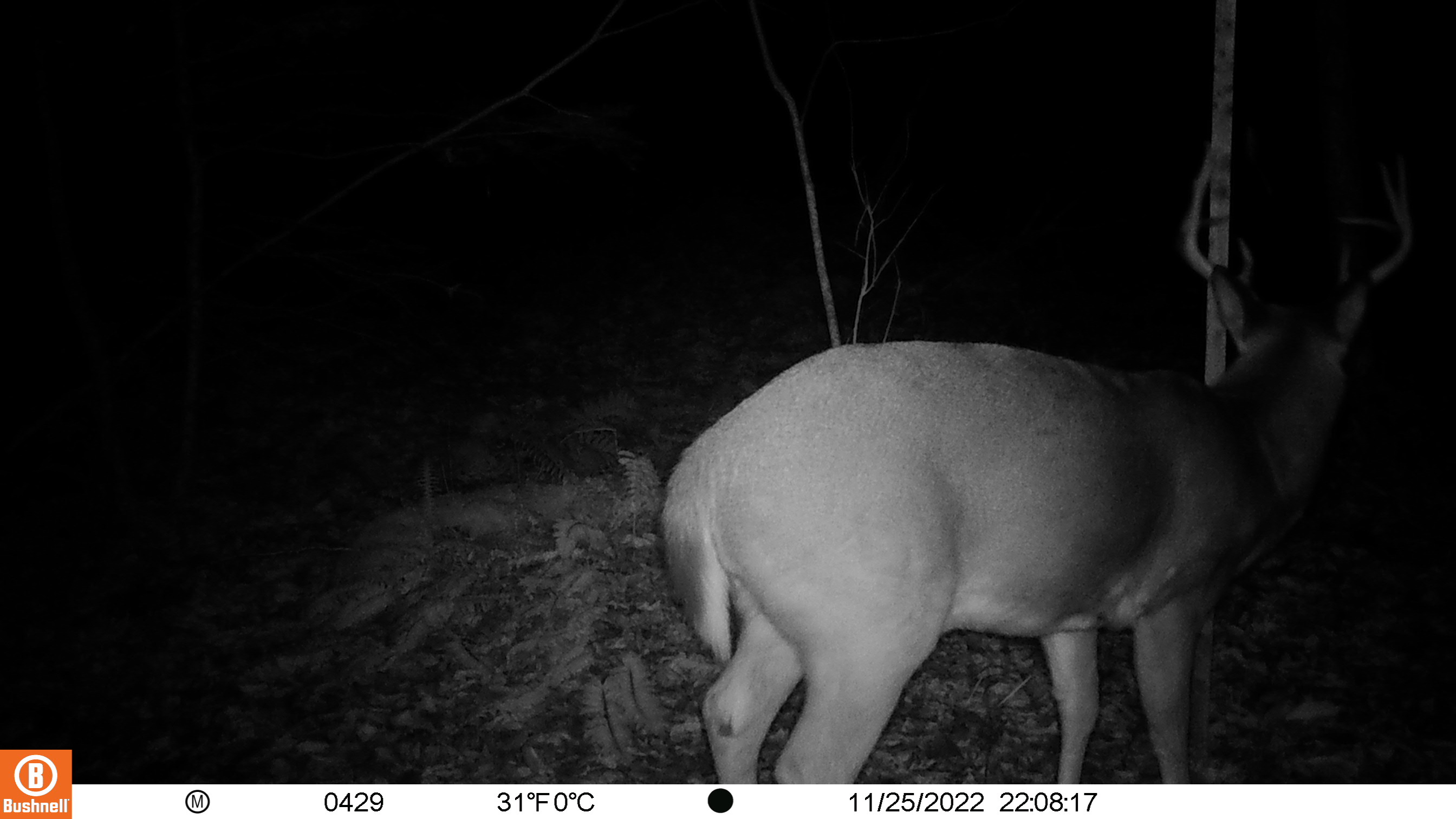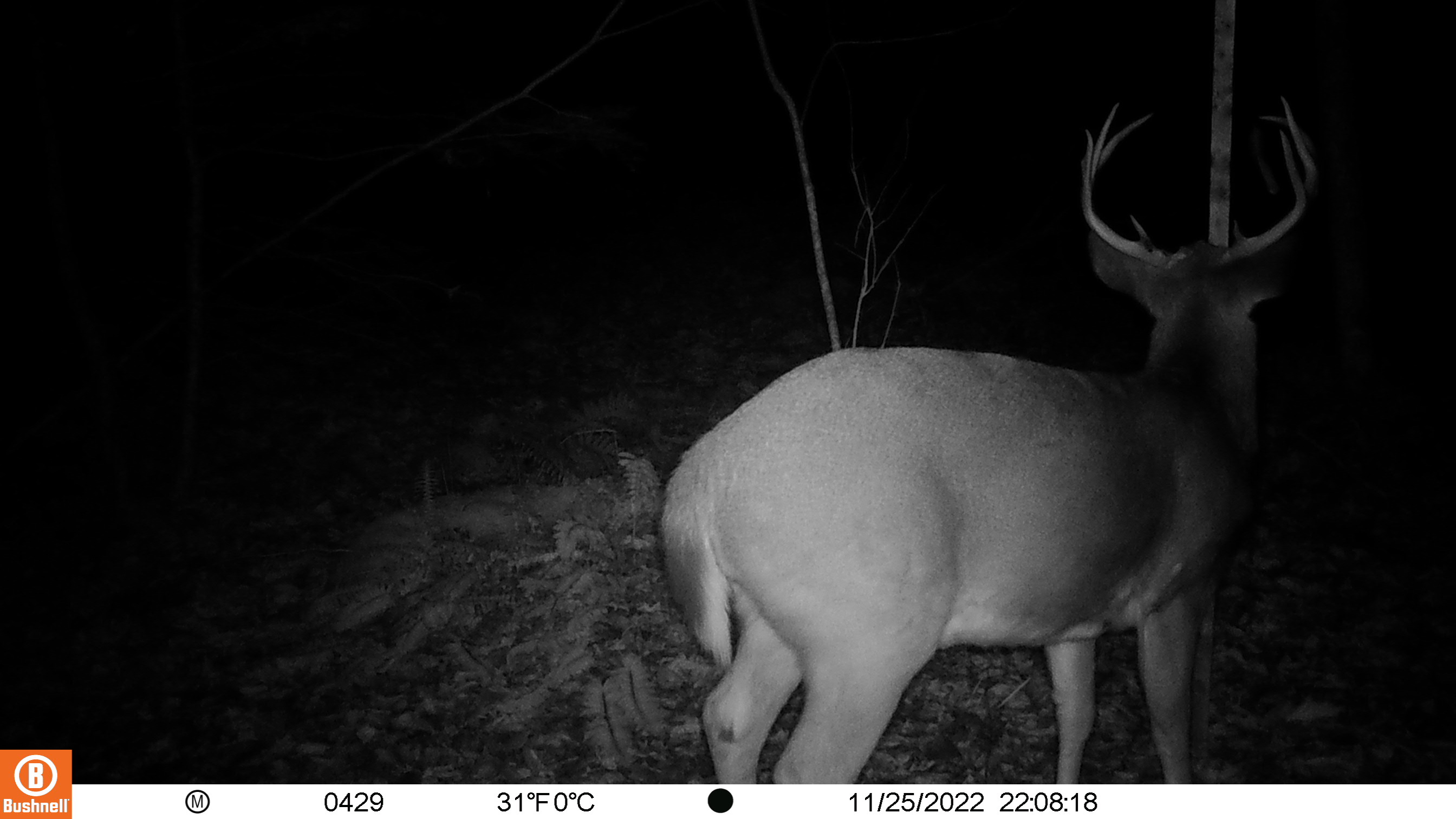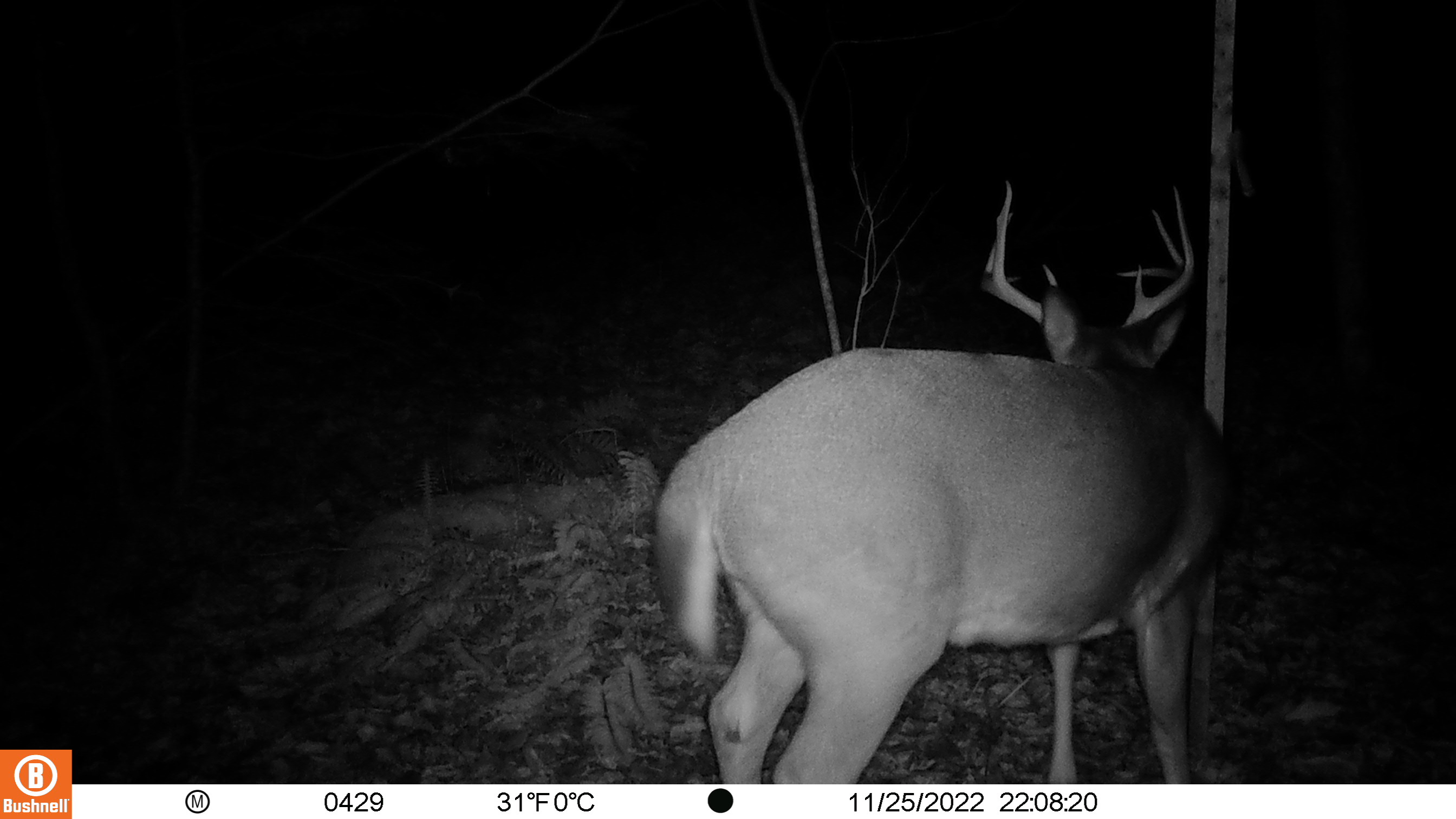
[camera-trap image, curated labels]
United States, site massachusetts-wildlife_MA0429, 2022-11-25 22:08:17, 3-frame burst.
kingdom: Animalia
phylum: Chordata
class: Mammalia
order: Artiodactyla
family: Cervidae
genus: Odocoileus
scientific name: Odocoileus virginianus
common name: white-tailed deer